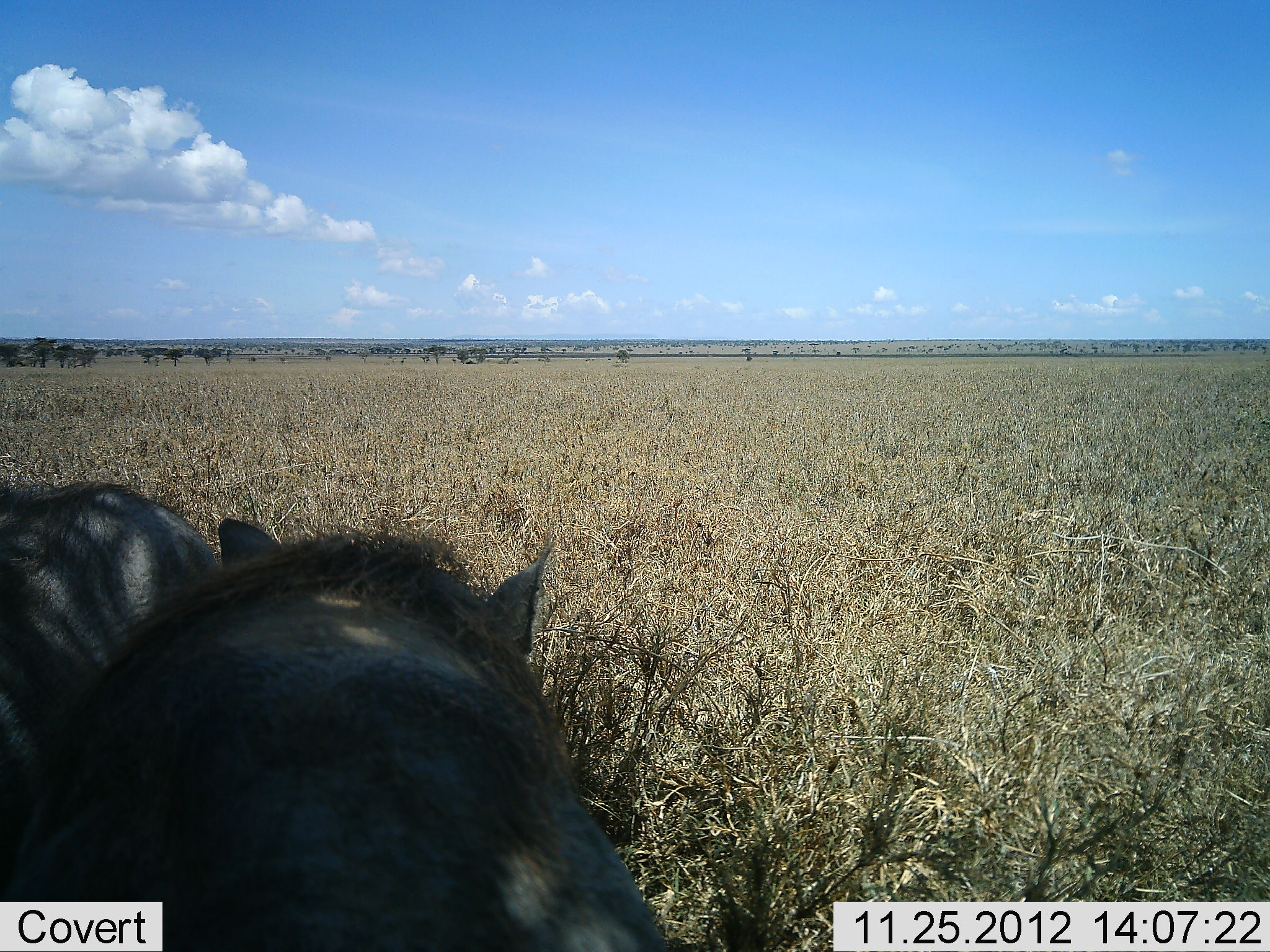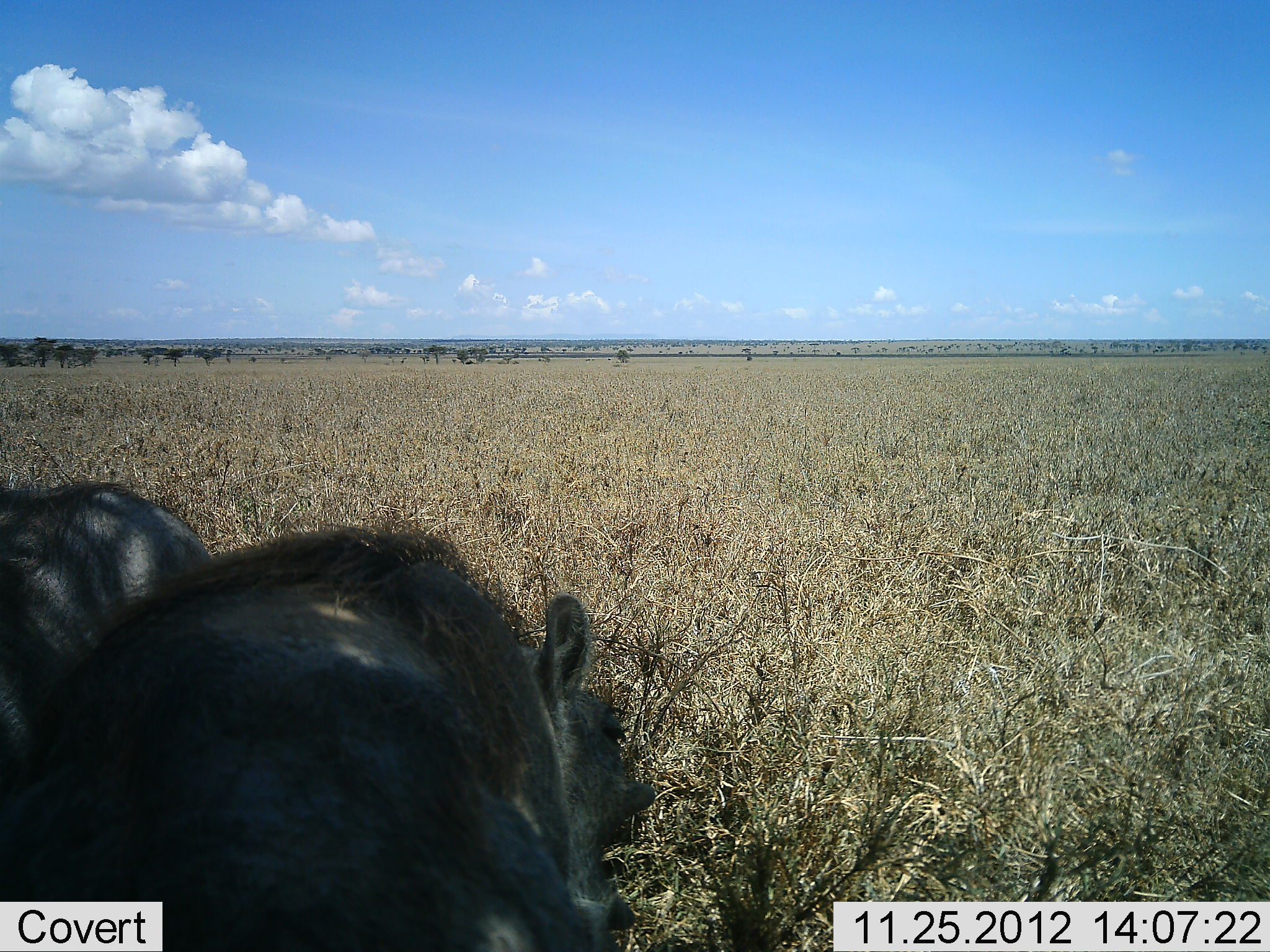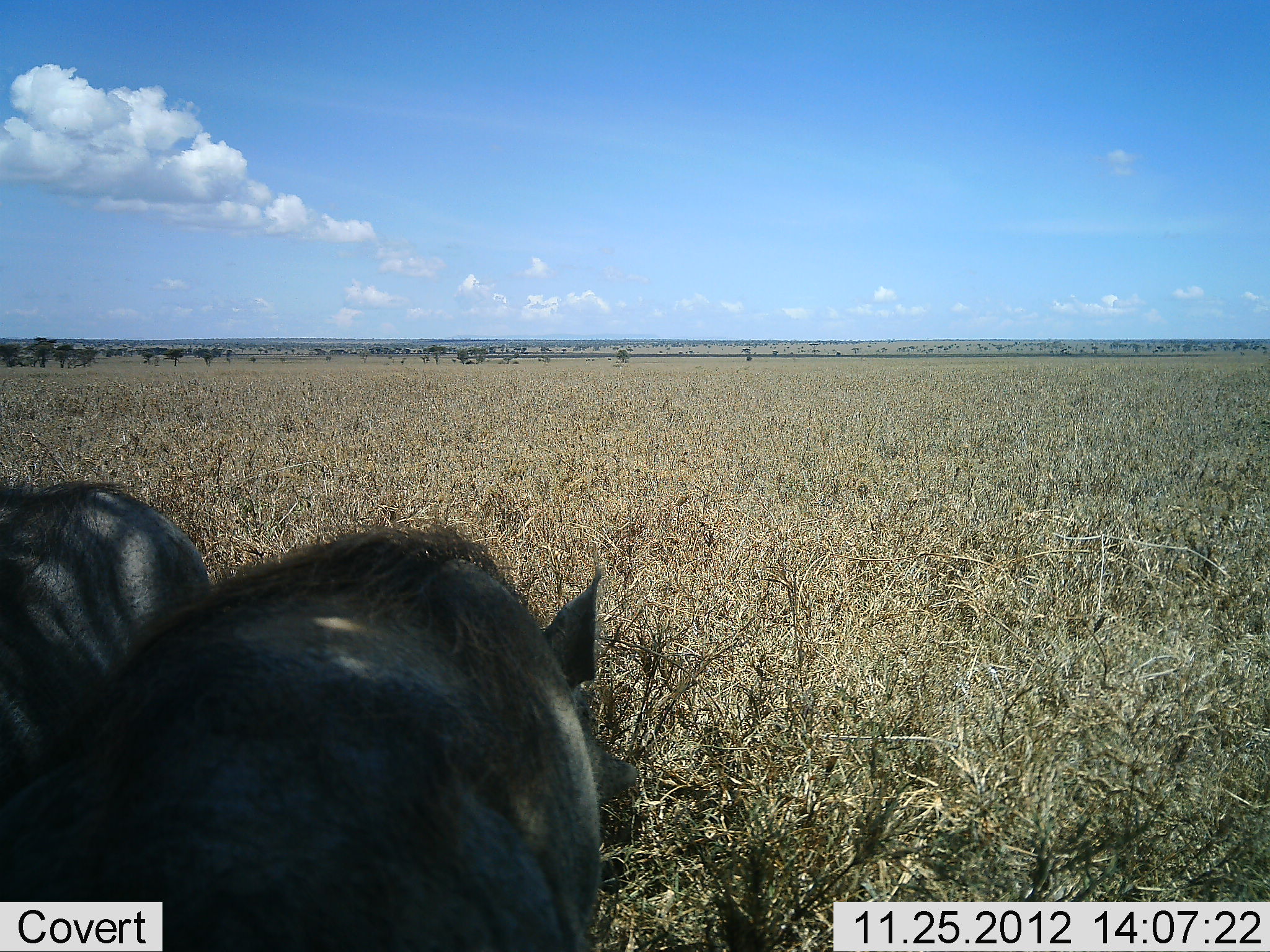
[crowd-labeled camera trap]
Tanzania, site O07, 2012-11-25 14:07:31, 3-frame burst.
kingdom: Animalia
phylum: Chordata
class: Mammalia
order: Artiodactyla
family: Suidae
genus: Phacochoerus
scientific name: Phacochoerus africanus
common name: warthog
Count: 2.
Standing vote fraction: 60%.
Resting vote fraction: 0%.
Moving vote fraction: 0%.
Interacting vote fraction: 0%.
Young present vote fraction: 0%.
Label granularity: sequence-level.